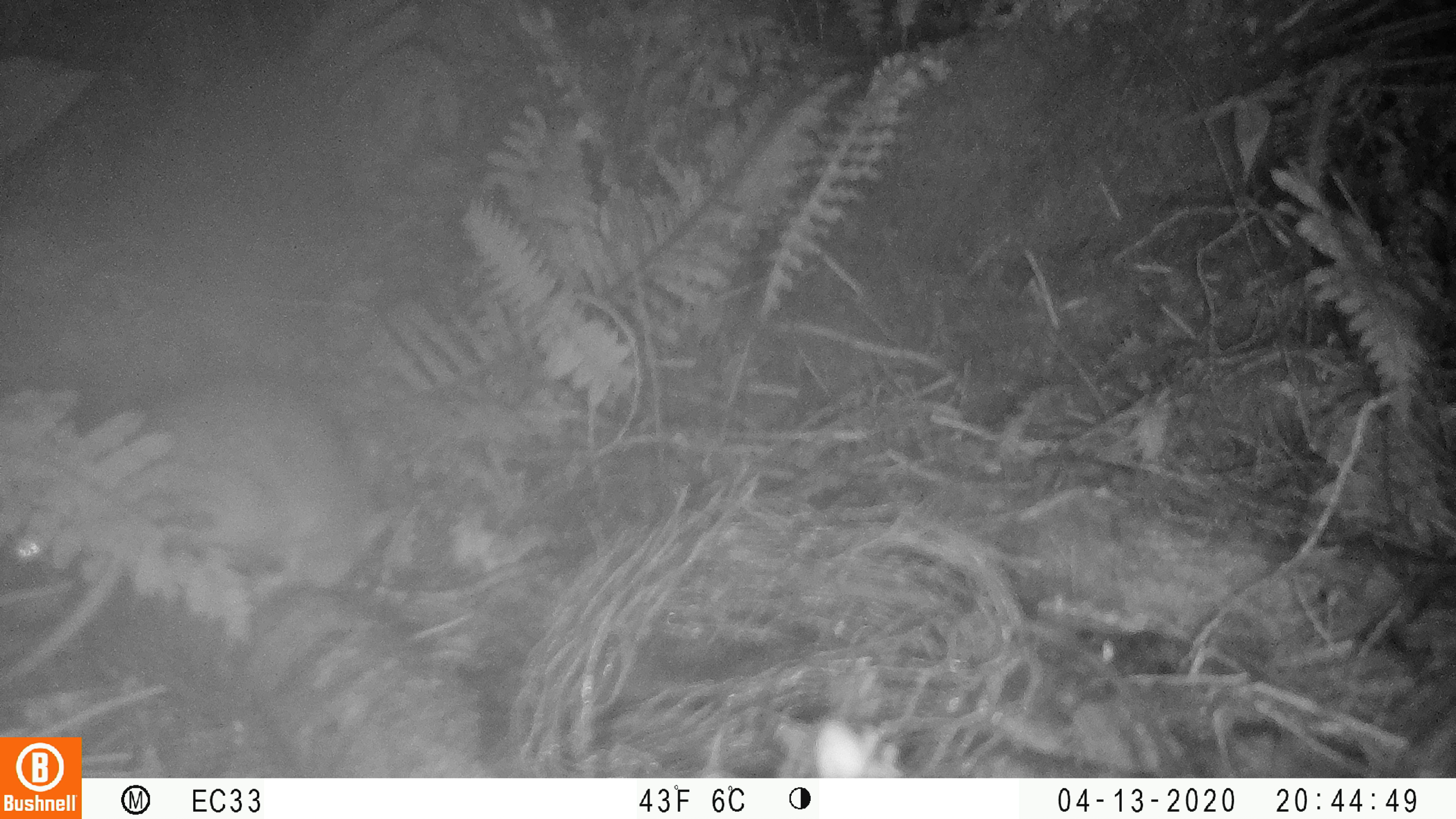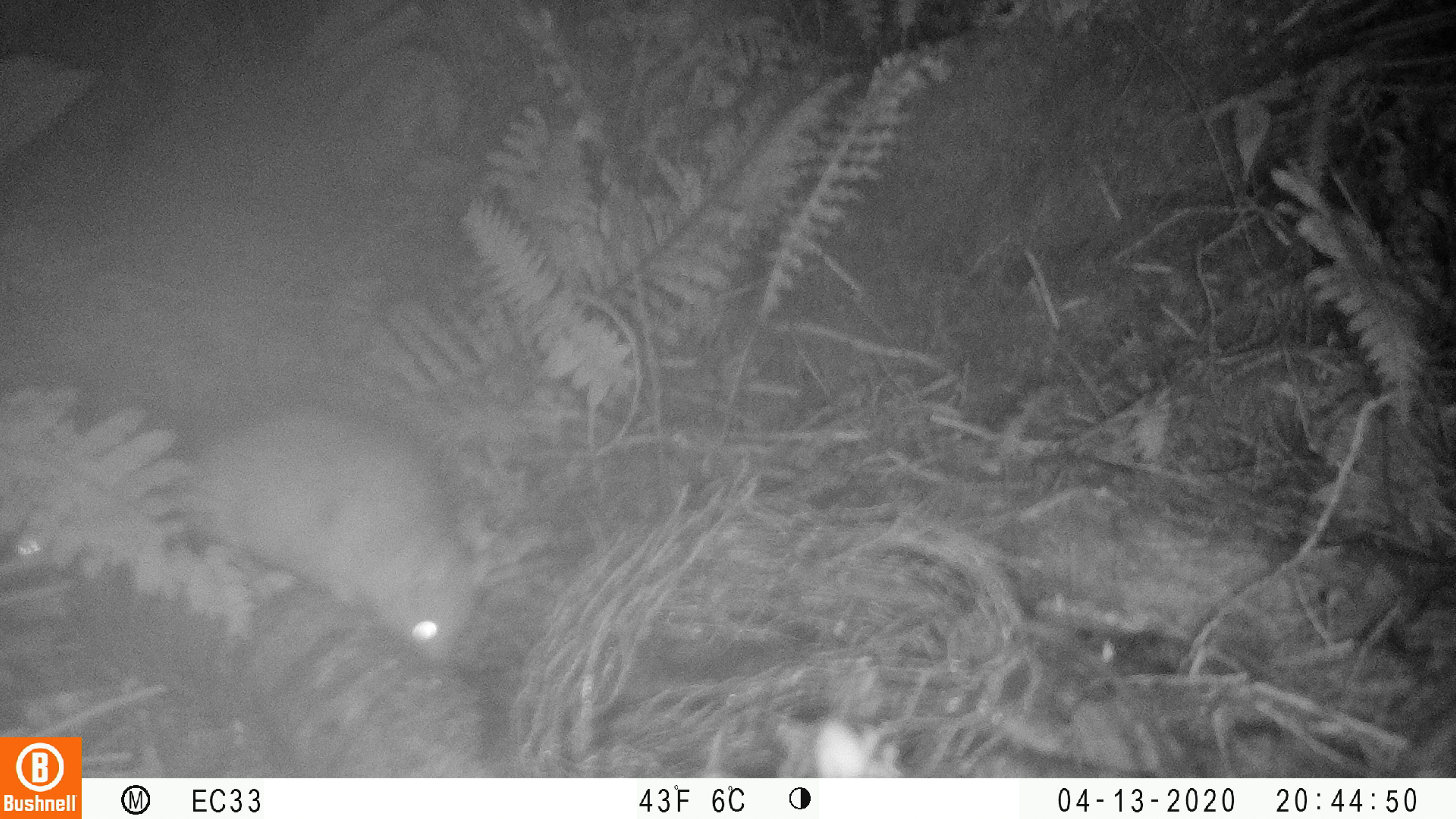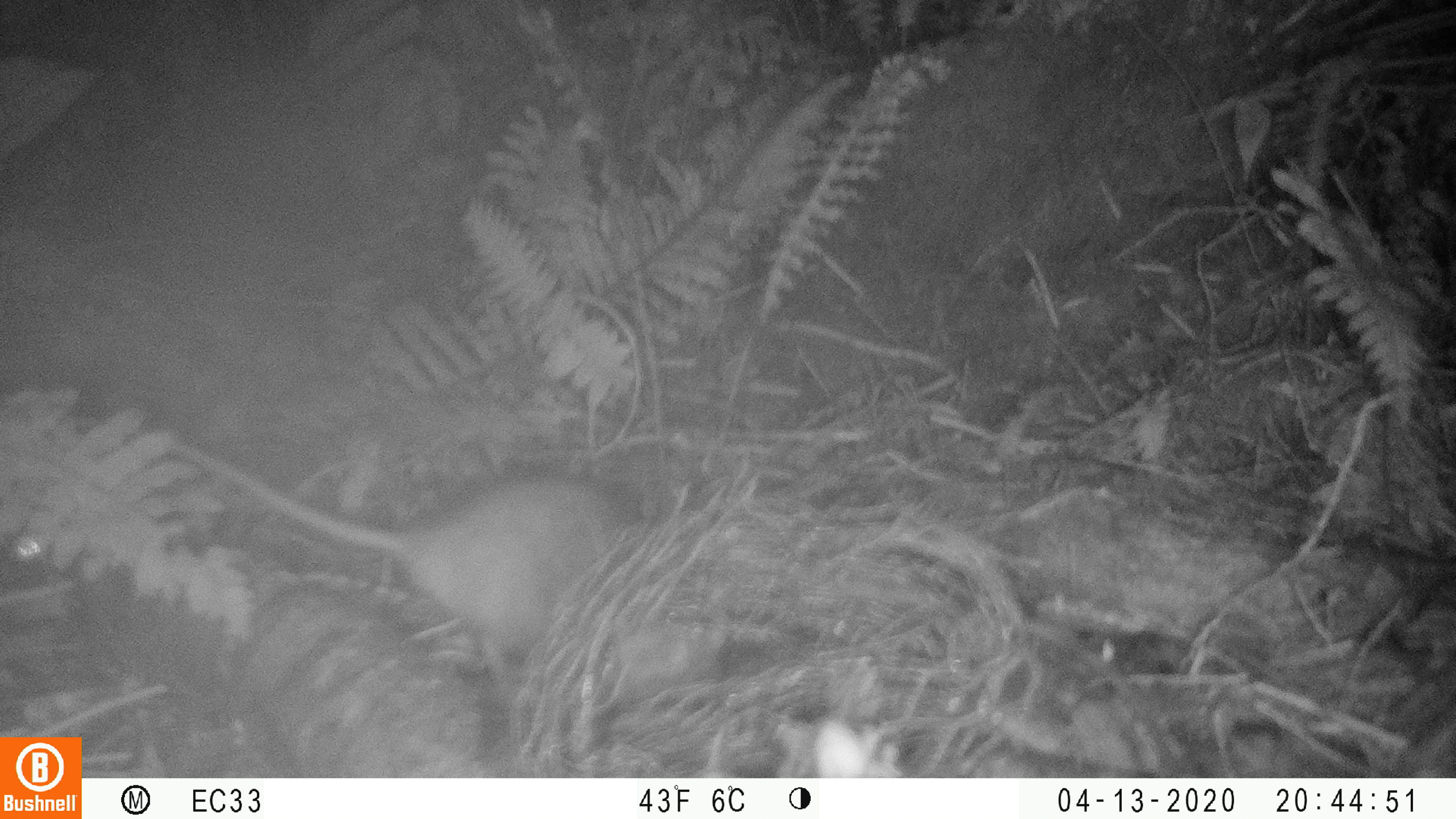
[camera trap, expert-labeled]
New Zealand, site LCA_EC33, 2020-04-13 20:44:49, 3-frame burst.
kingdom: Animalia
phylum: Chordata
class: Mammalia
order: Rodentia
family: Muridae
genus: Rattus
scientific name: Rattus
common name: rat